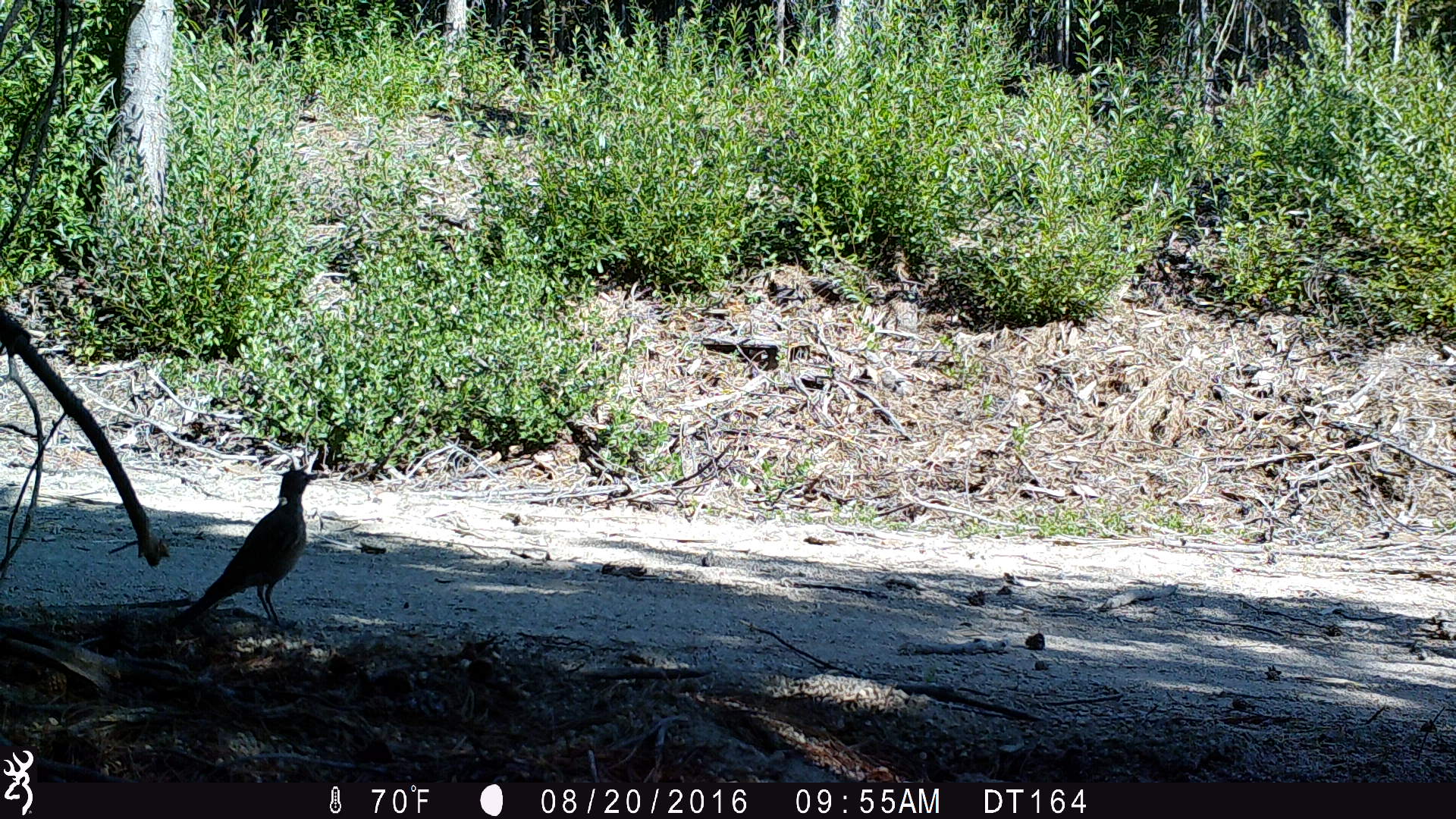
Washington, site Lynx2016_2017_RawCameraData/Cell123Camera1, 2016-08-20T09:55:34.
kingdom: Animalia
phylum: Chordata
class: Aves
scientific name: Aves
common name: birds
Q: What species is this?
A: Aves (birds).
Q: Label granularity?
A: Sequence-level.